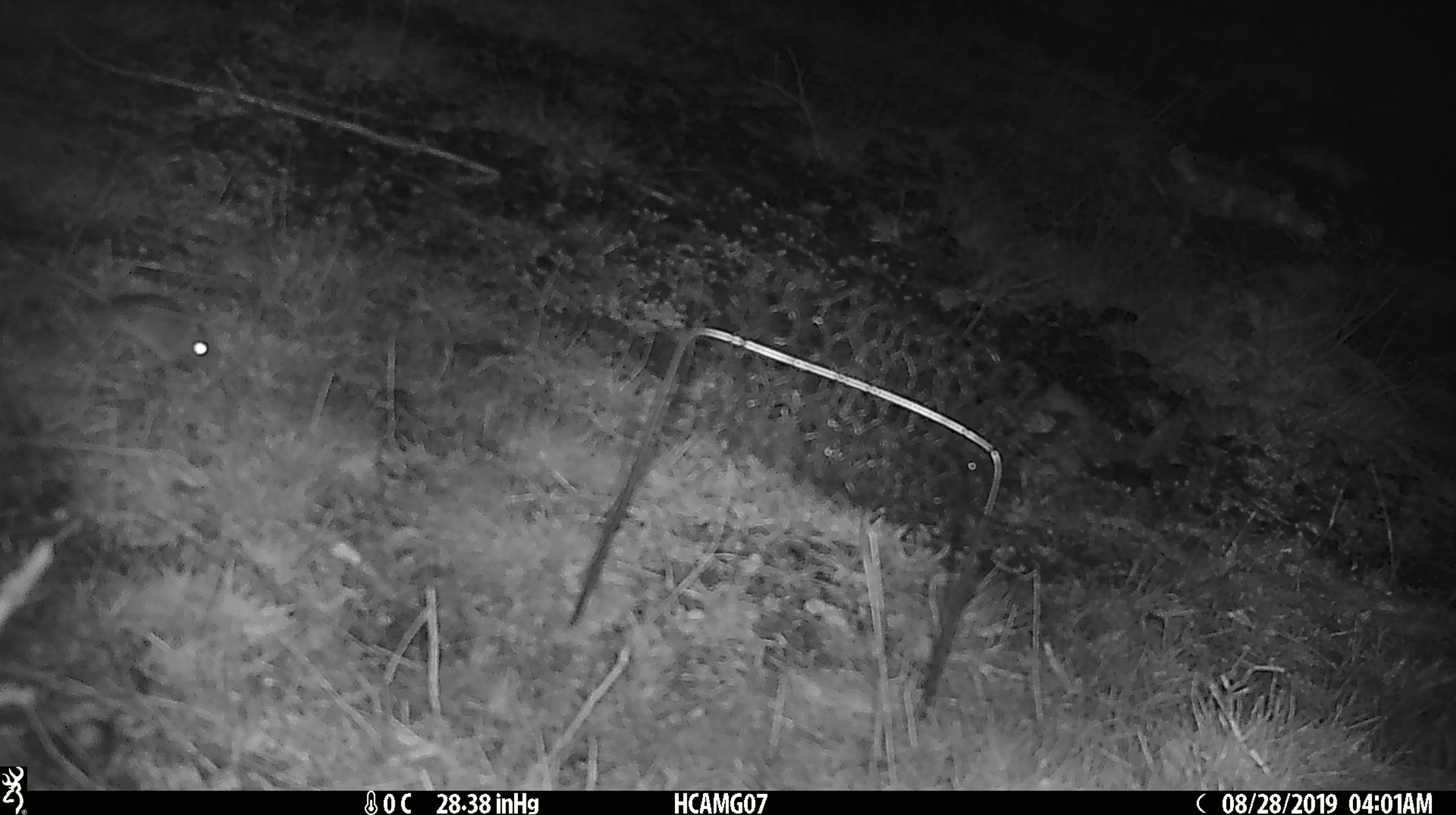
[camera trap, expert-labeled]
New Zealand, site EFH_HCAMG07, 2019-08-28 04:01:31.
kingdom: Animalia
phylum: Chordata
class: Mammalia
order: Rodentia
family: Muridae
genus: Mus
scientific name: Mus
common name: mouse